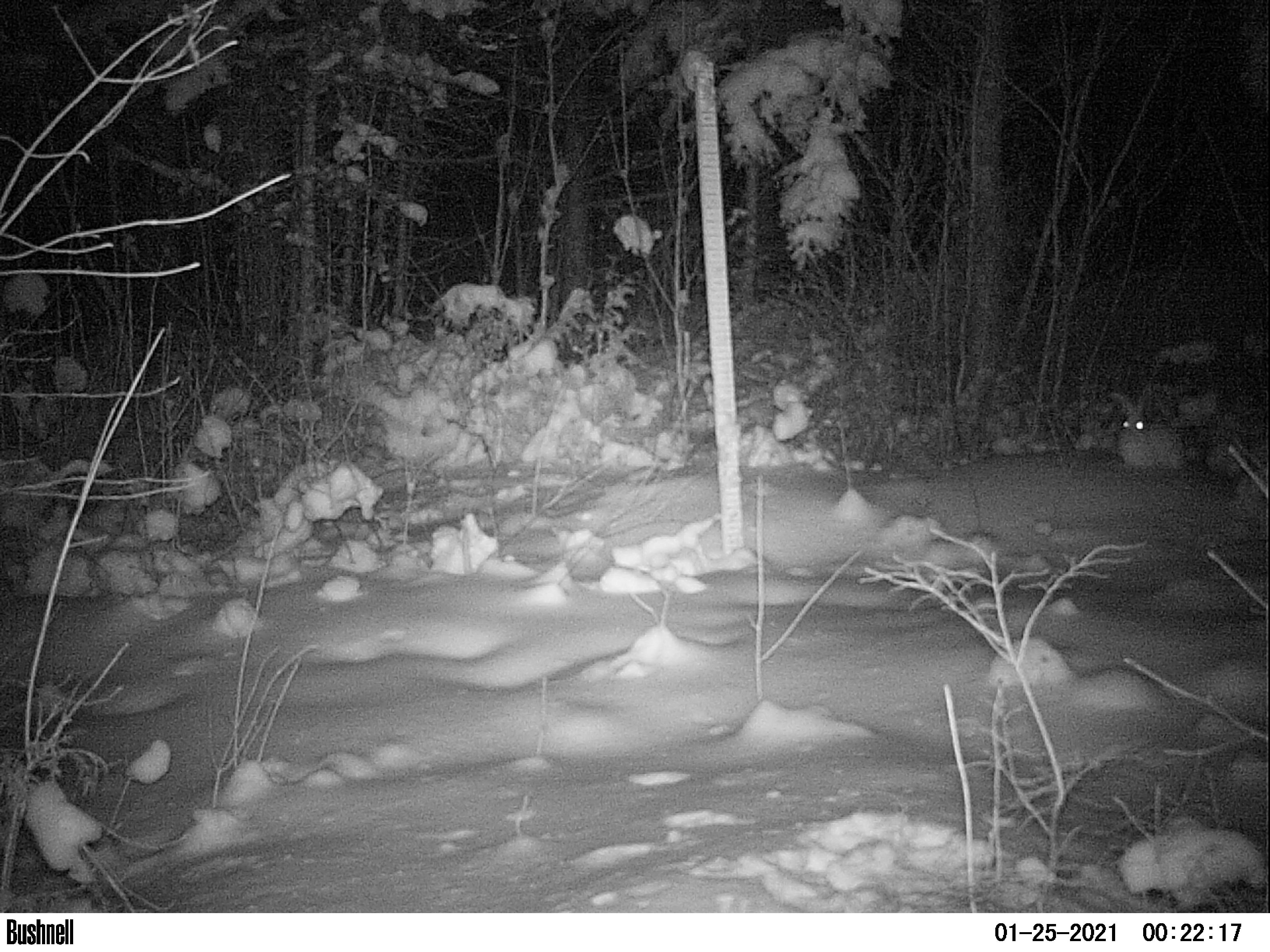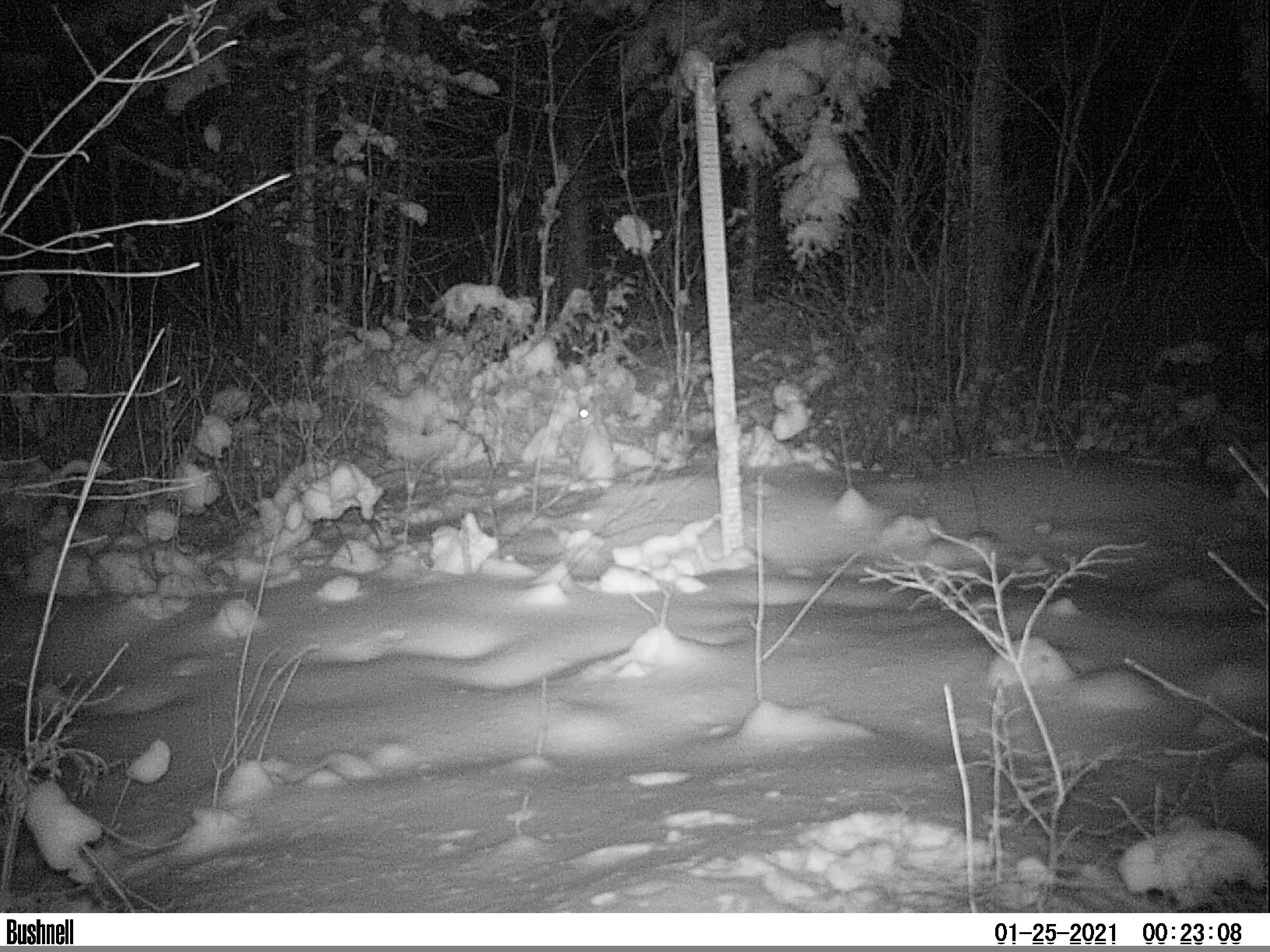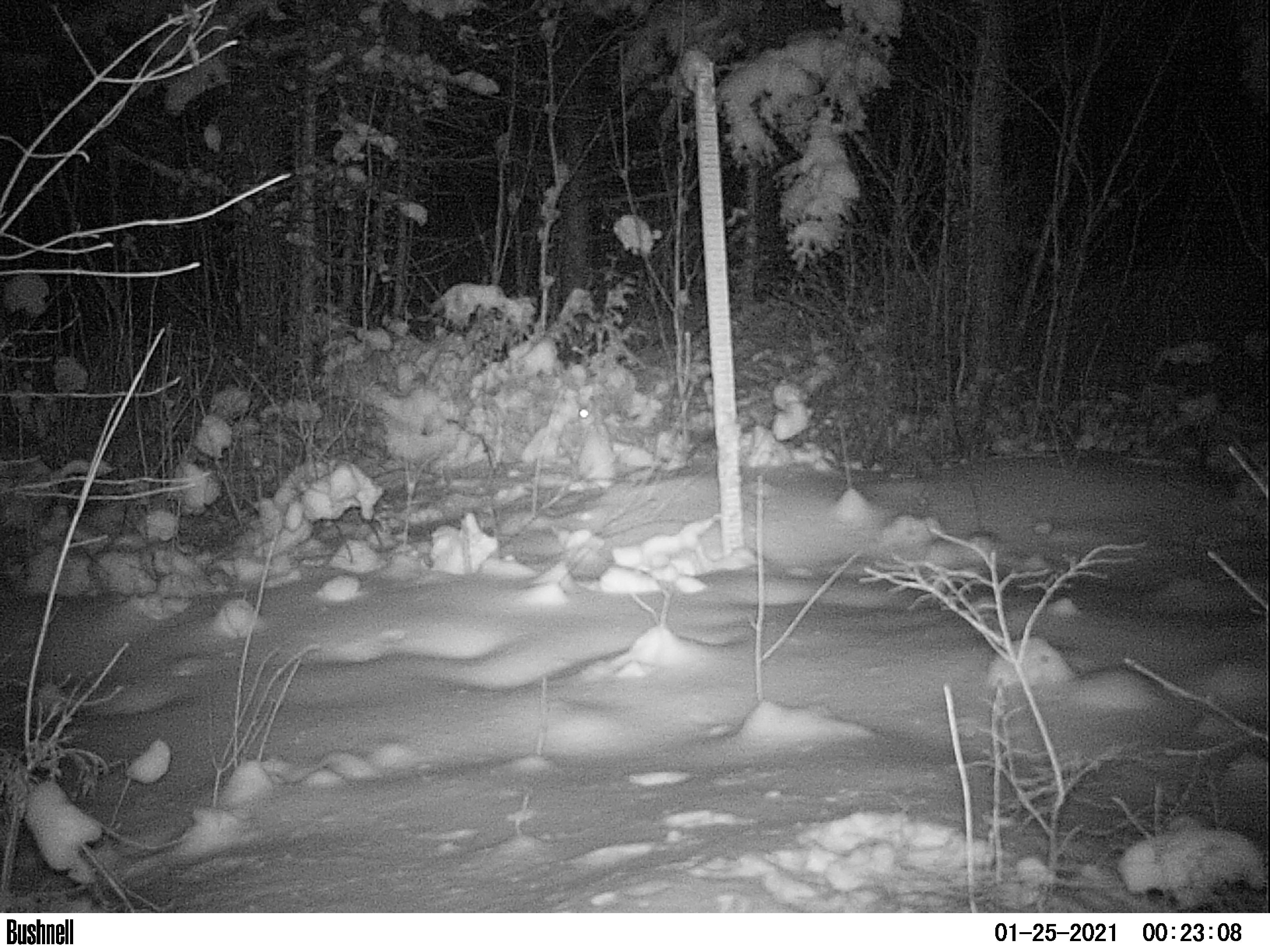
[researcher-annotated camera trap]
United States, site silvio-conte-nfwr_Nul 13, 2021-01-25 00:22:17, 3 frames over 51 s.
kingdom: Animalia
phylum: Chordata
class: Mammalia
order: Lagomorpha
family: Leporidae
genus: Lepus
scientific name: Lepus americanus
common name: snowshoe hare